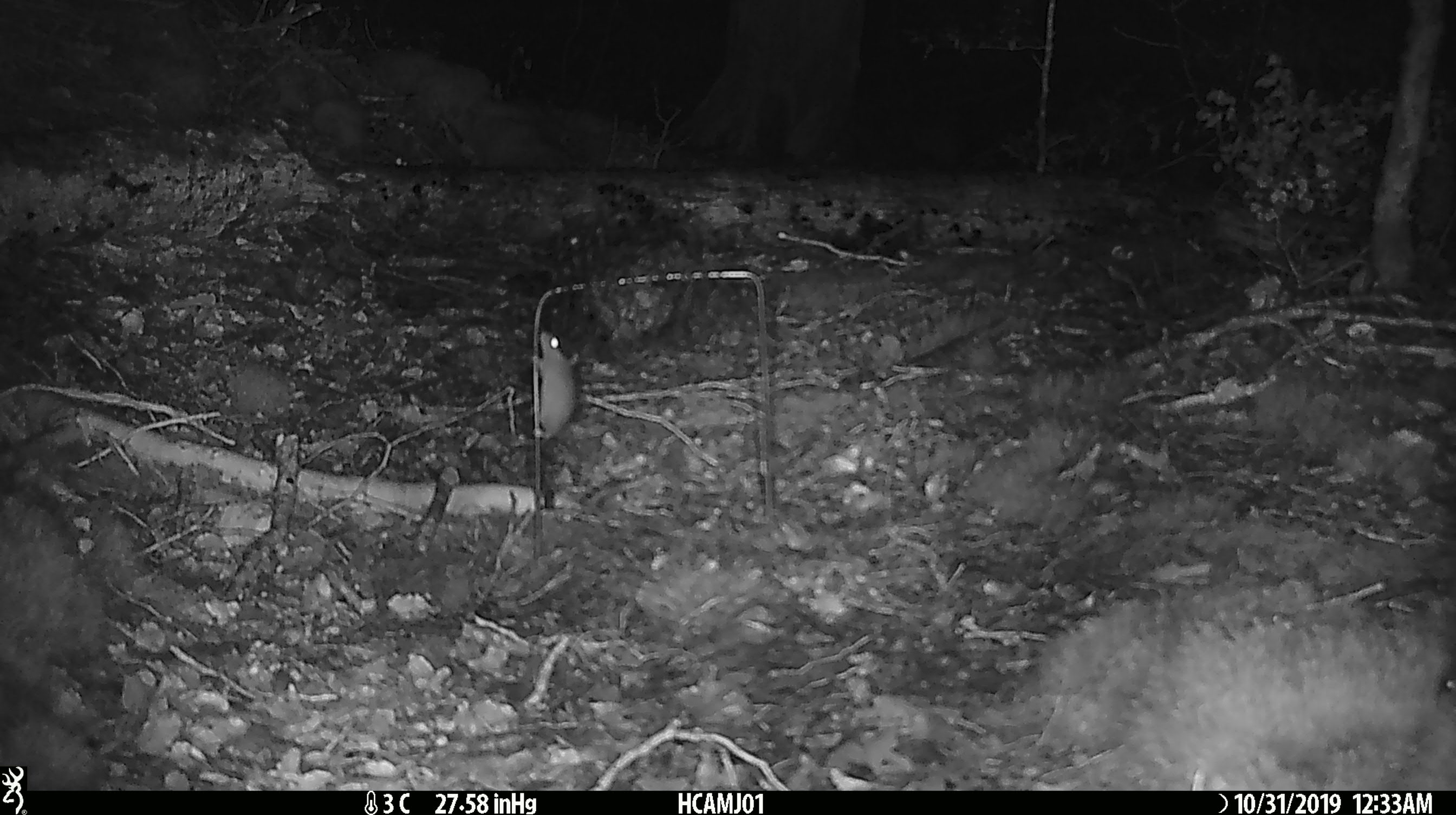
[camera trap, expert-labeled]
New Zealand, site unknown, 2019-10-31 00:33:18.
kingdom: Animalia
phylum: Chordata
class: Mammalia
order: Rodentia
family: Muridae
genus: Mus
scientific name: Mus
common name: mouse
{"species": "mouse (Mus)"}